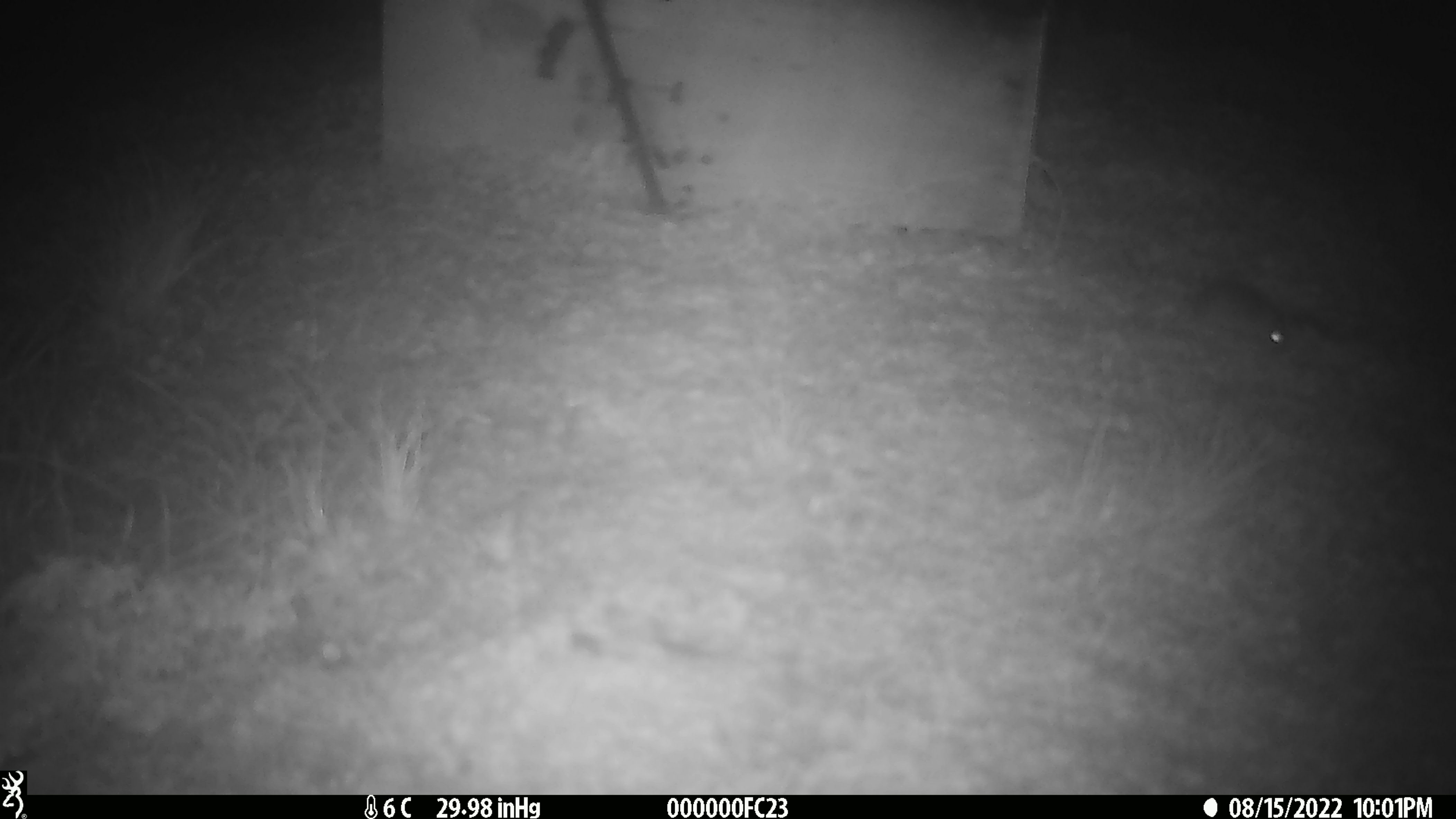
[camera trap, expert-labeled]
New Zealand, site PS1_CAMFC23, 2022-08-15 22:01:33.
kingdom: Animalia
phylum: Chordata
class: Mammalia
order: Rodentia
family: Muridae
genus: Mus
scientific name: Mus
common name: mouse